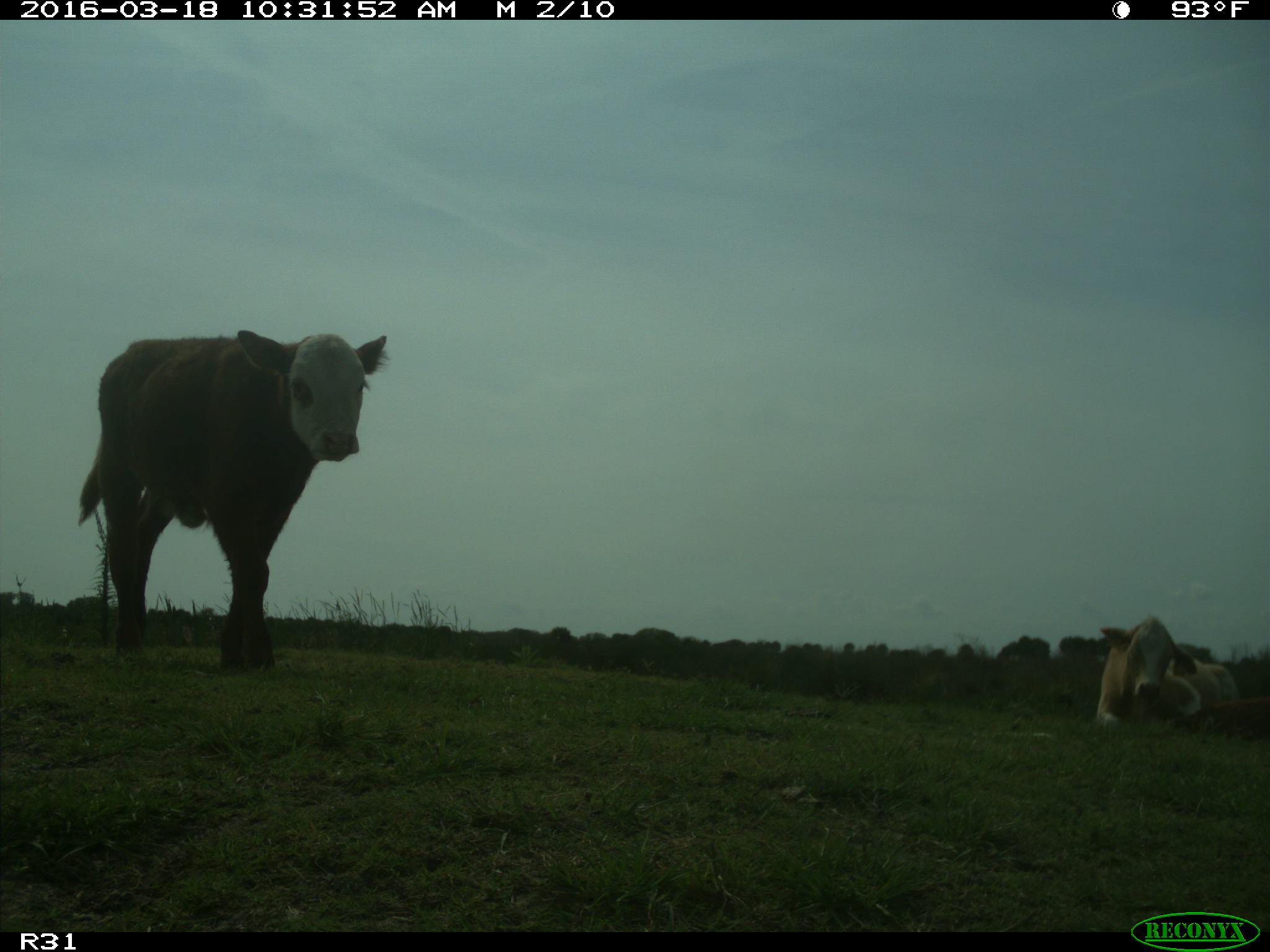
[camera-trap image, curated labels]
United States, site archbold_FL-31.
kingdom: Animalia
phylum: Chordata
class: Mammalia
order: Artiodactyla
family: Bovidae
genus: Bos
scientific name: Bos taurus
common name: domestic cow